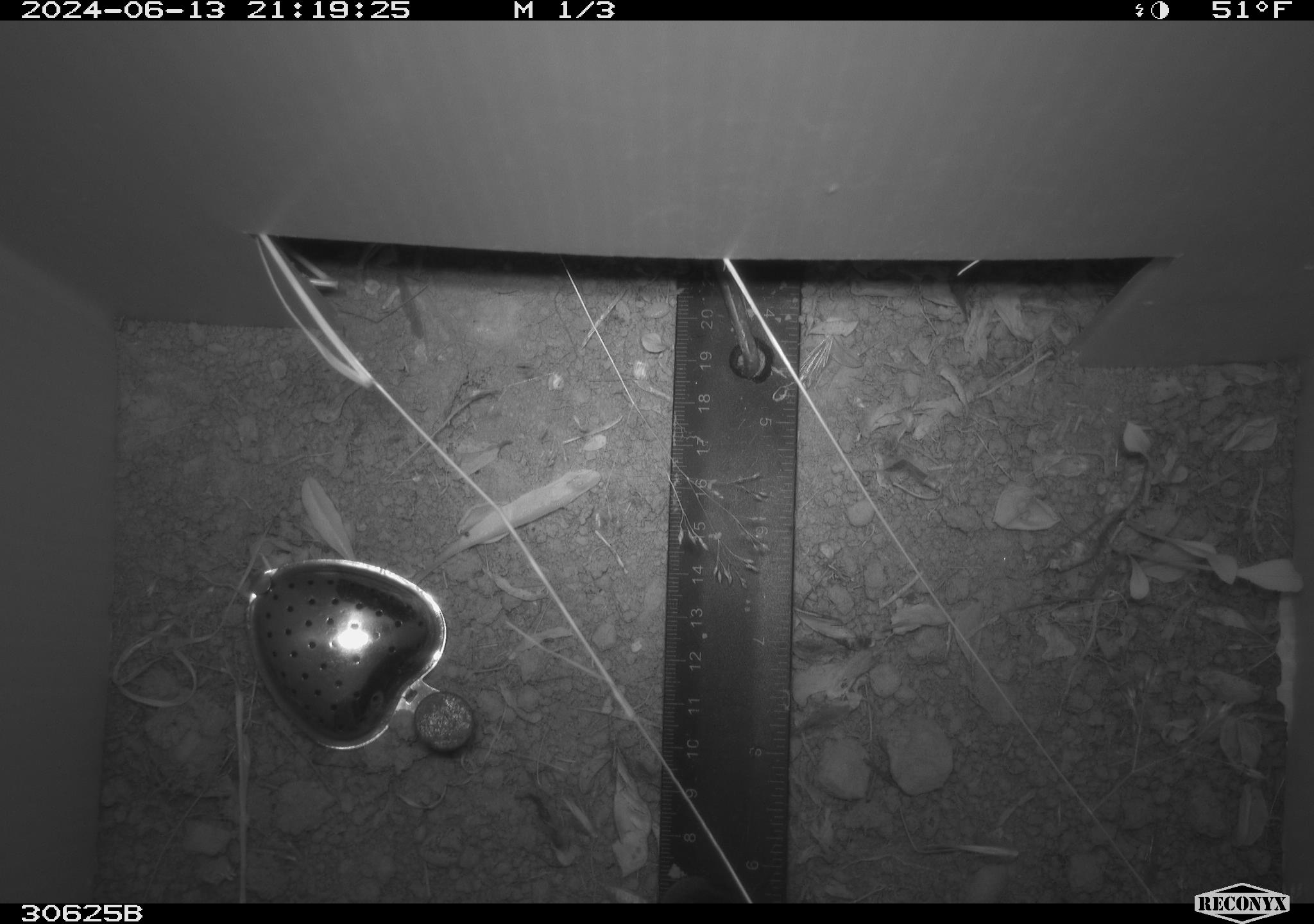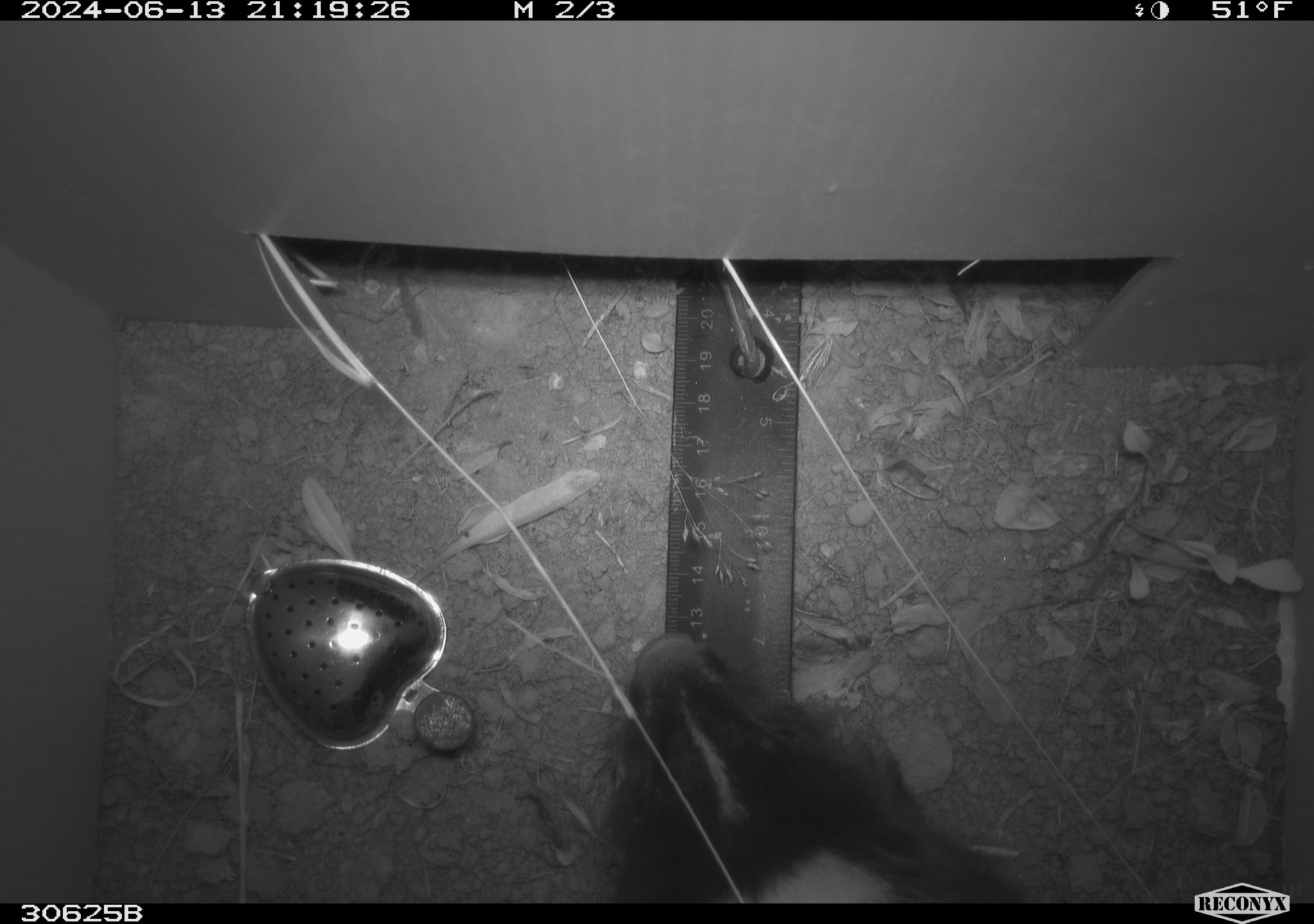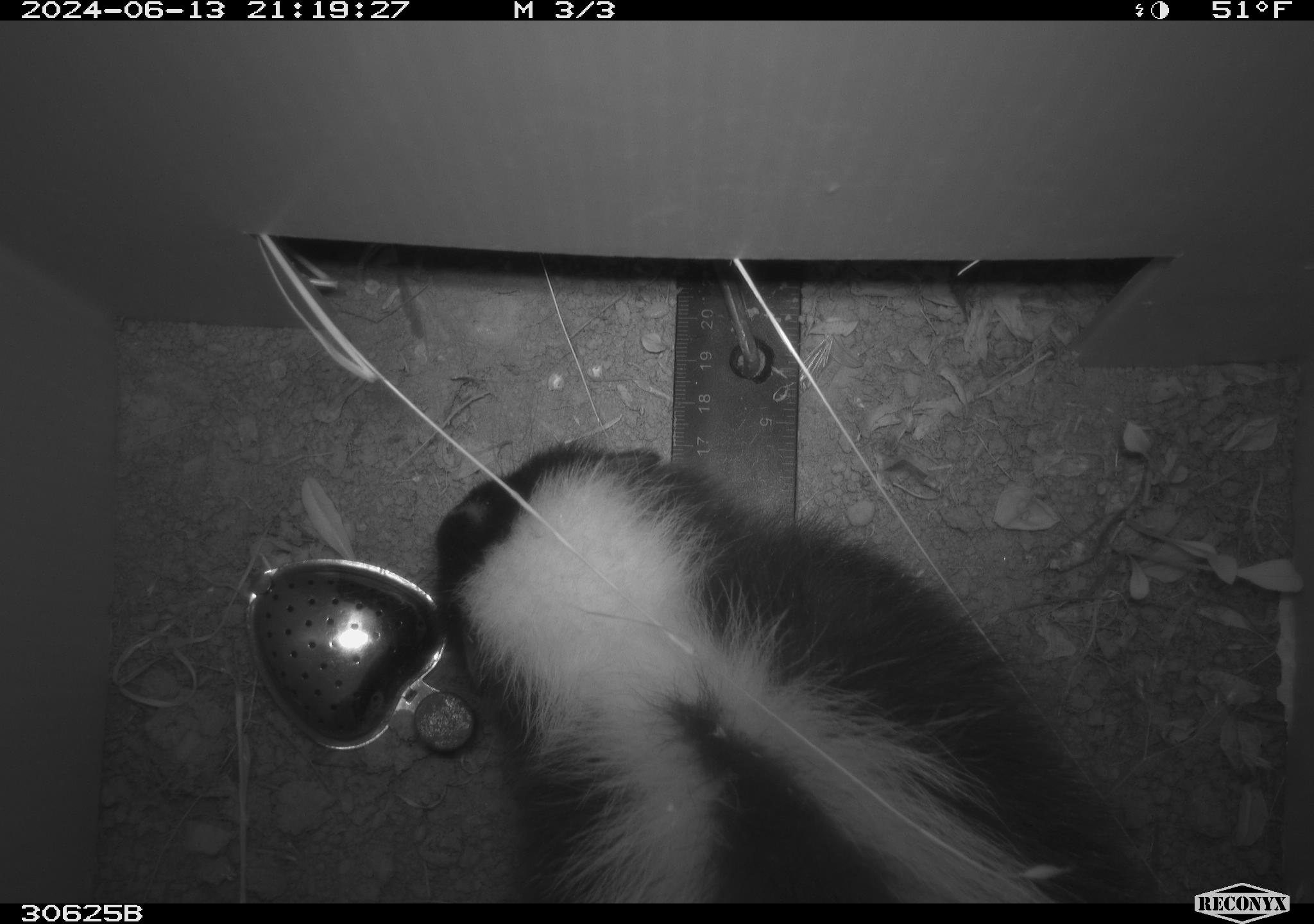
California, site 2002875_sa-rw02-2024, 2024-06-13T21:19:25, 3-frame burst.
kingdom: Animalia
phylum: Chordata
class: Mammalia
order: Carnivora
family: Mephitidae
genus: Mephitis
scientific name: Mephitis mephitis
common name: striped skunk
Striped skunk (Mephitis mephitis).